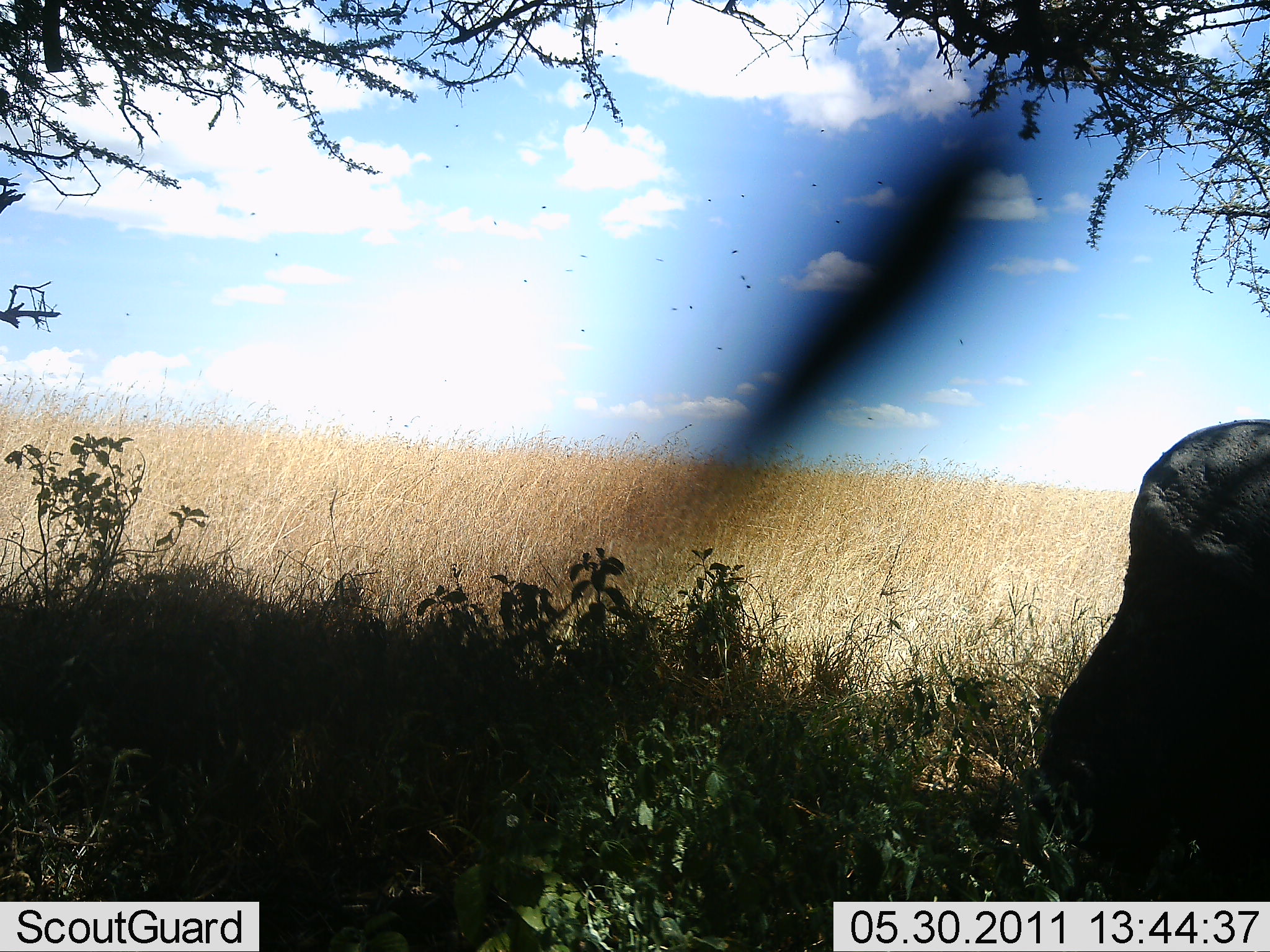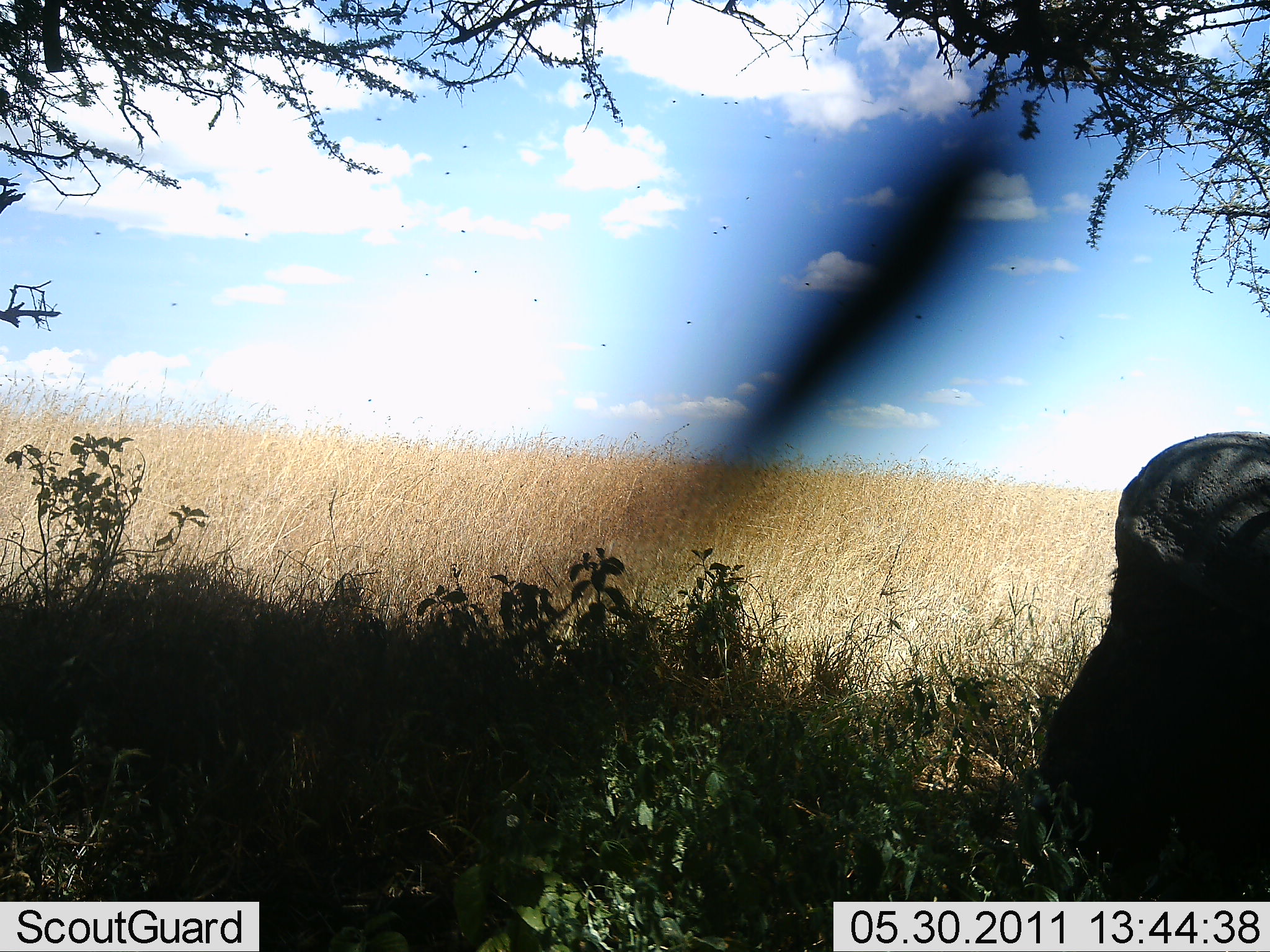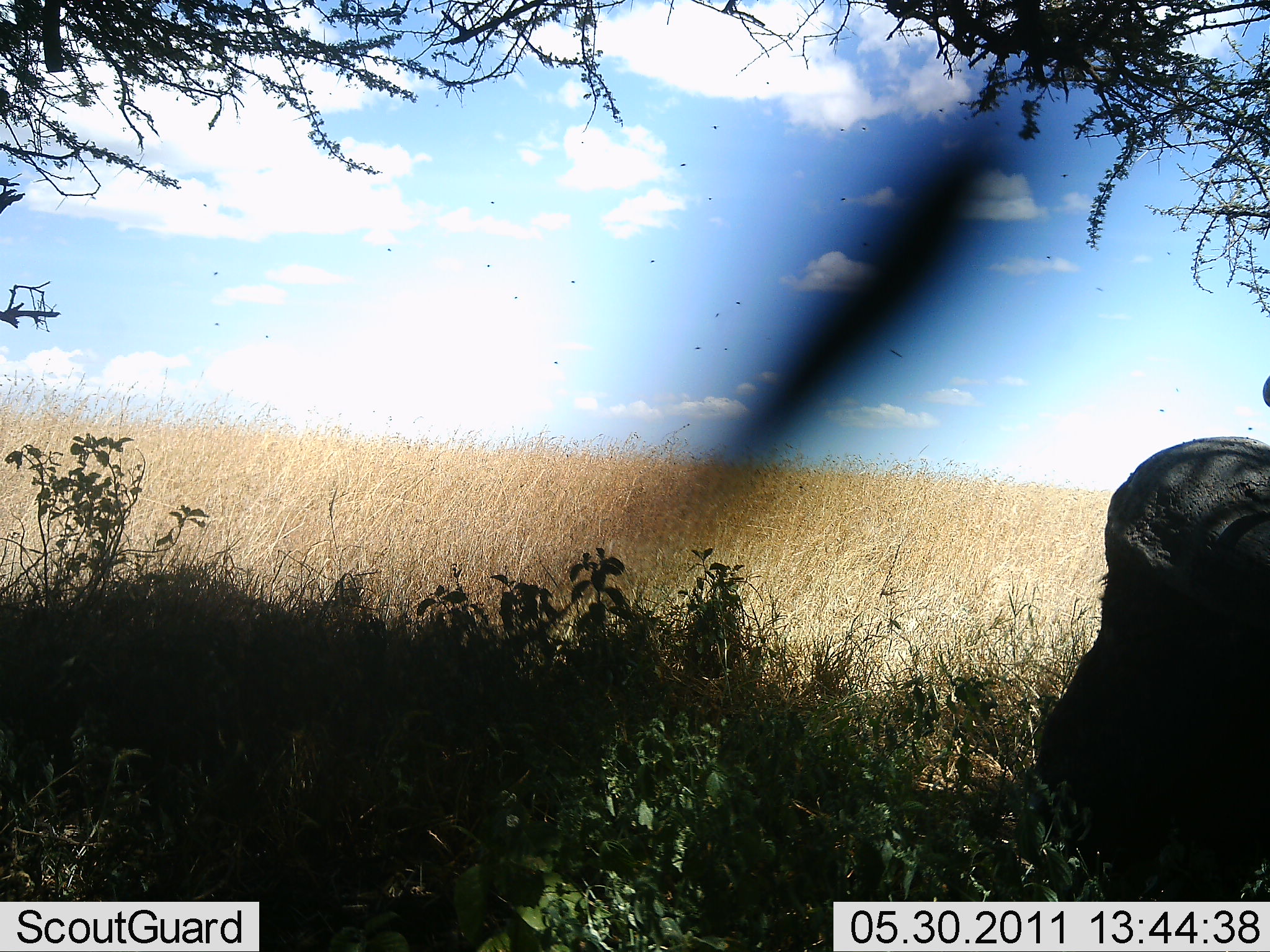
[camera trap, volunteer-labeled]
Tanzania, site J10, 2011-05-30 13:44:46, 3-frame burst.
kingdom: Animalia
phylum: Chordata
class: Mammalia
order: Artiodactyla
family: Bovidae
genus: Syncerus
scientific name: Syncerus caffer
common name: cape buffalo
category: buffalo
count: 1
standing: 33%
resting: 25%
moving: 0%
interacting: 0%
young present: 0%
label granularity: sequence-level